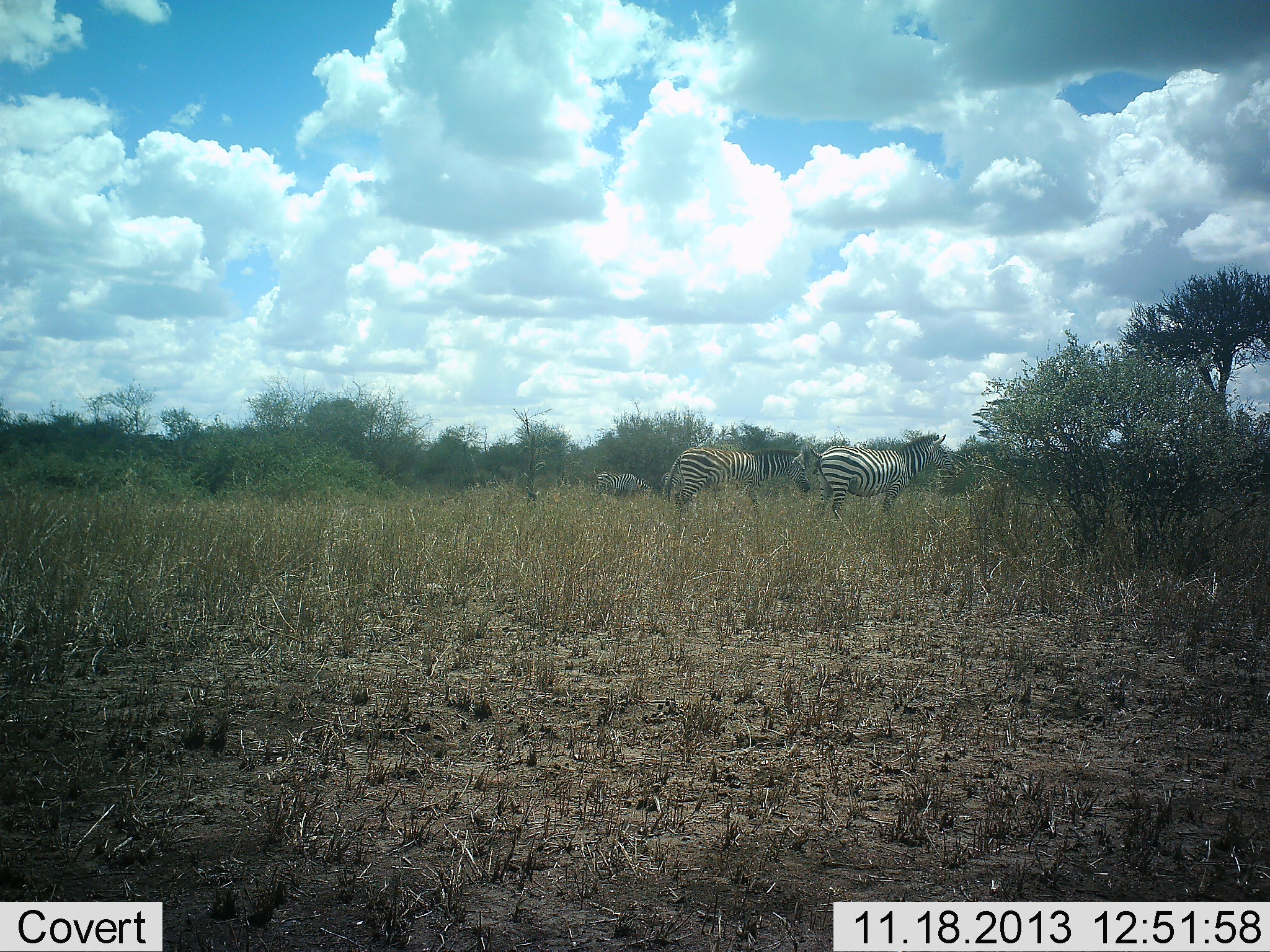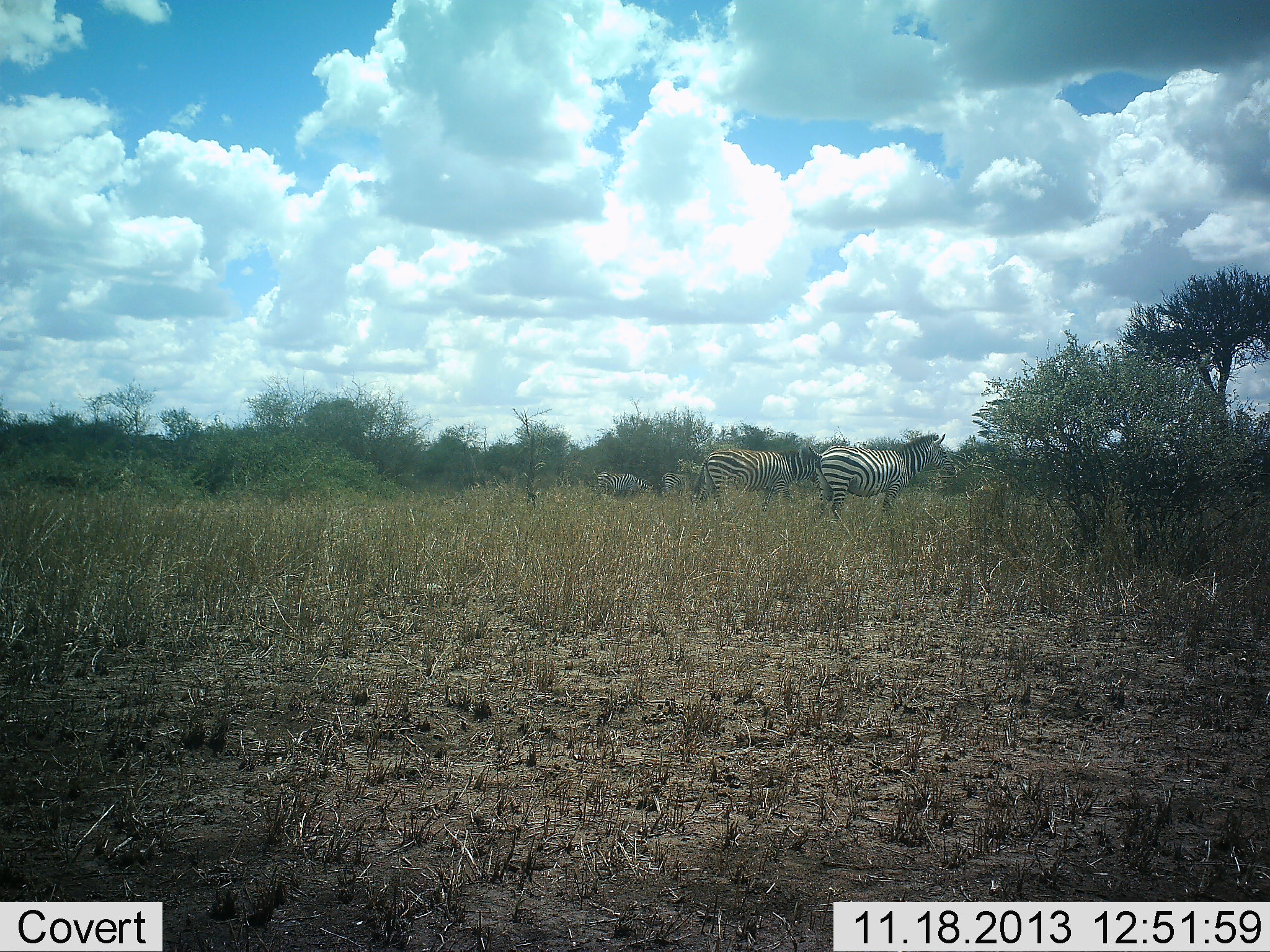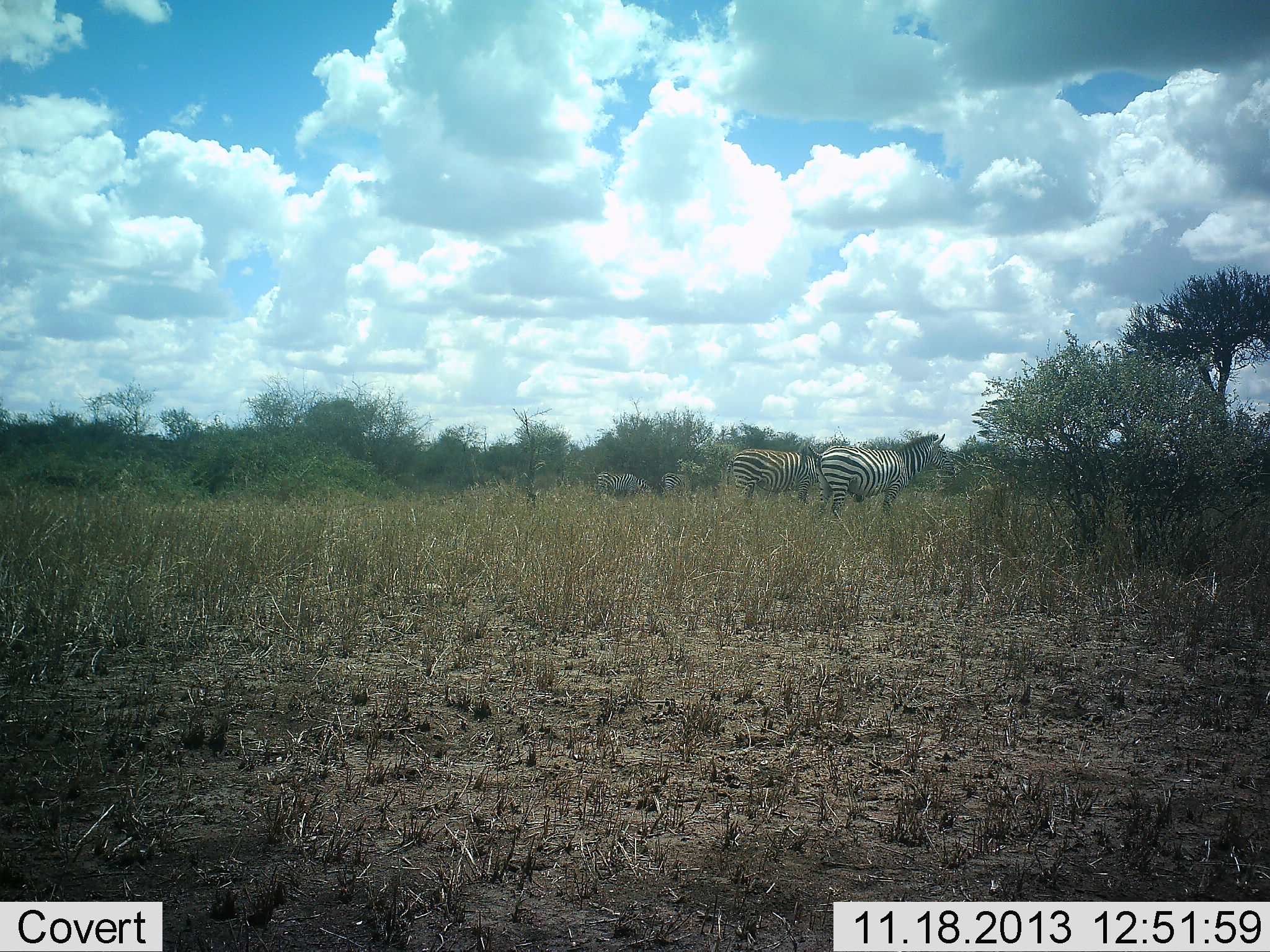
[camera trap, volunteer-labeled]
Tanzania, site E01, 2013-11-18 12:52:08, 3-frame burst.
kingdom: Animalia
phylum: Chordata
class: Mammalia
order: Perissodactyla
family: Equidae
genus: Equus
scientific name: Equus quagga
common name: plains zebra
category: zebra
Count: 3.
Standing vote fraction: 82%.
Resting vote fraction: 0%.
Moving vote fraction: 64%.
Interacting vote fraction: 0%.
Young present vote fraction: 0%.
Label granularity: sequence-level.